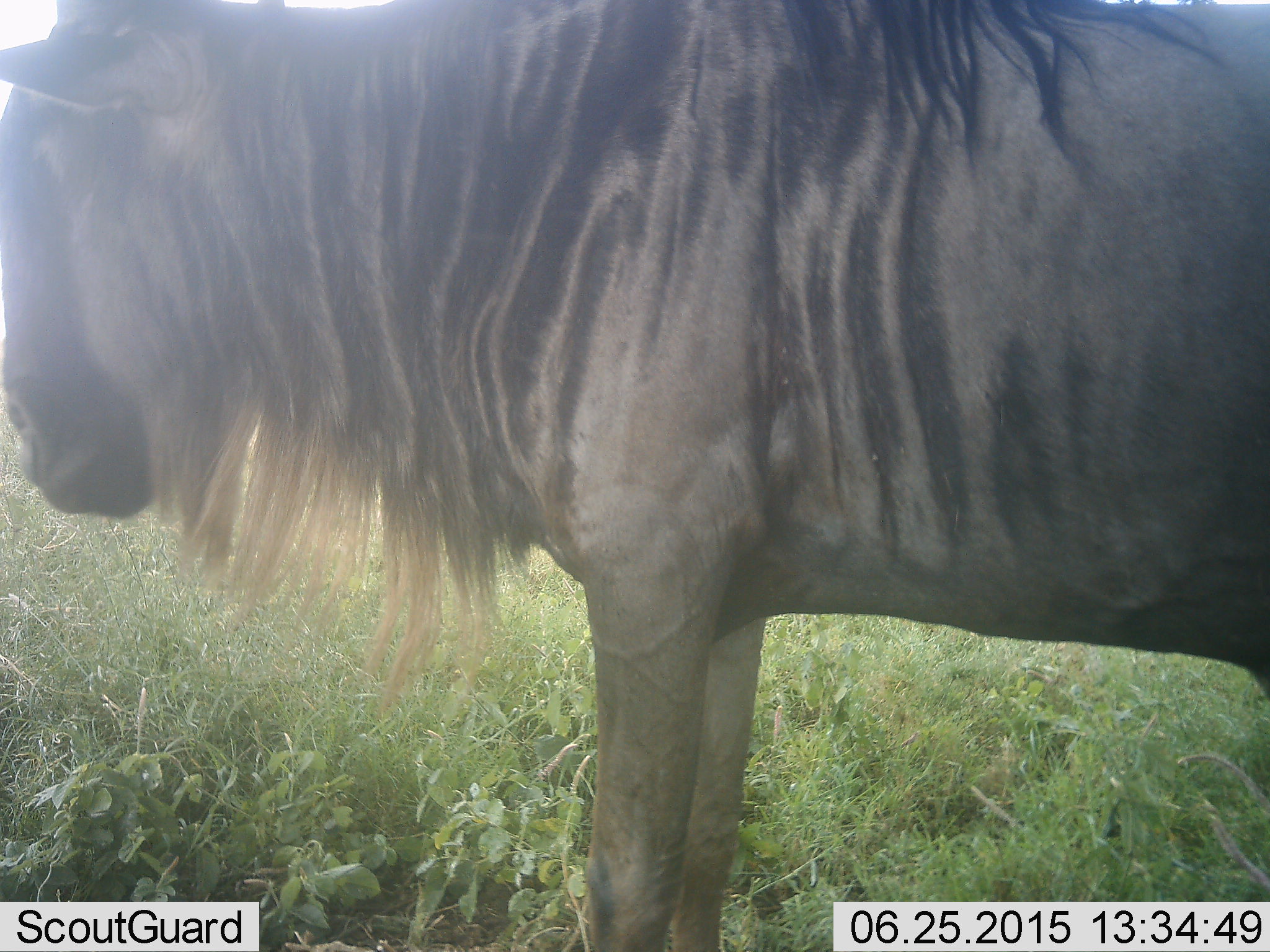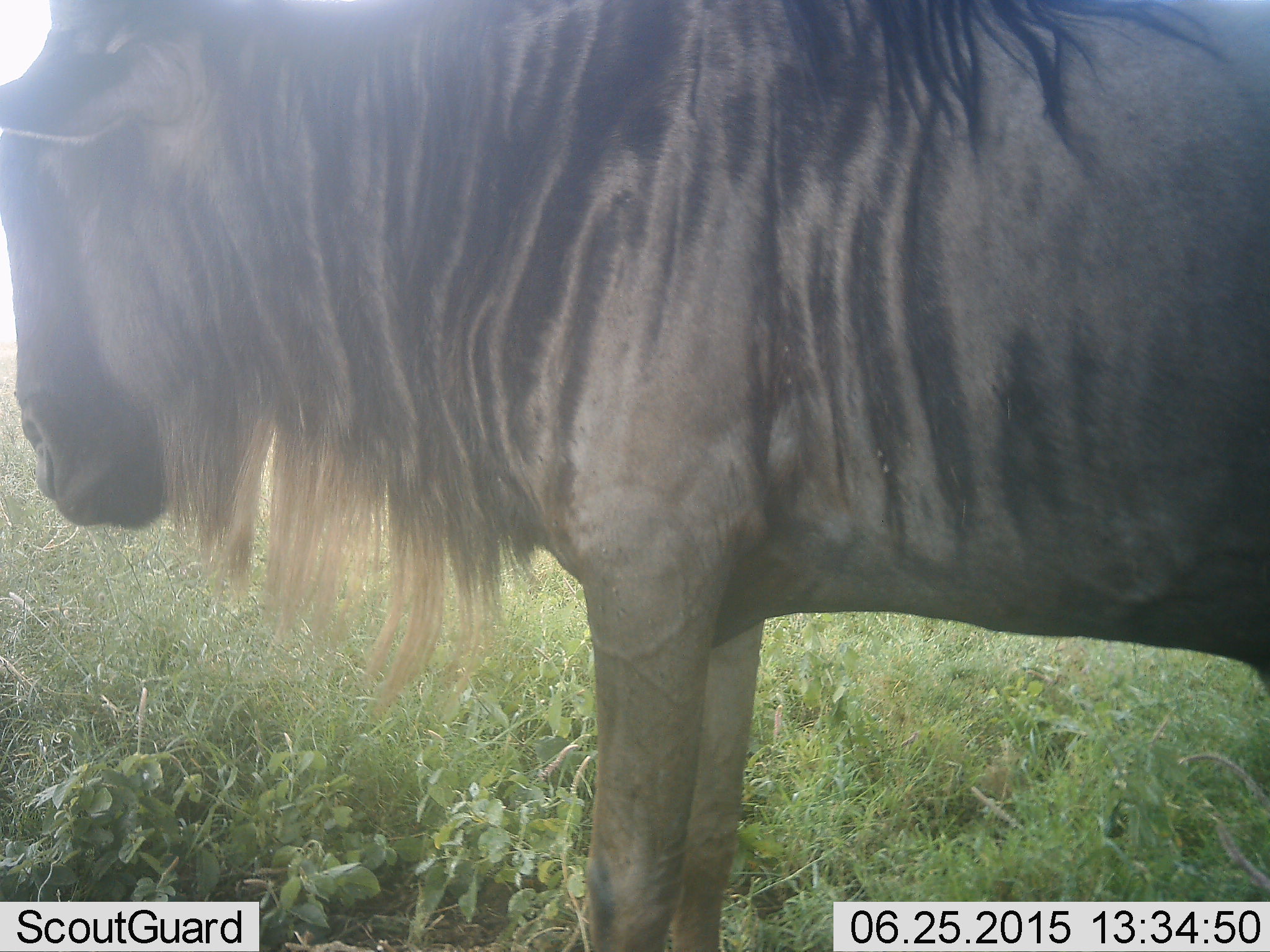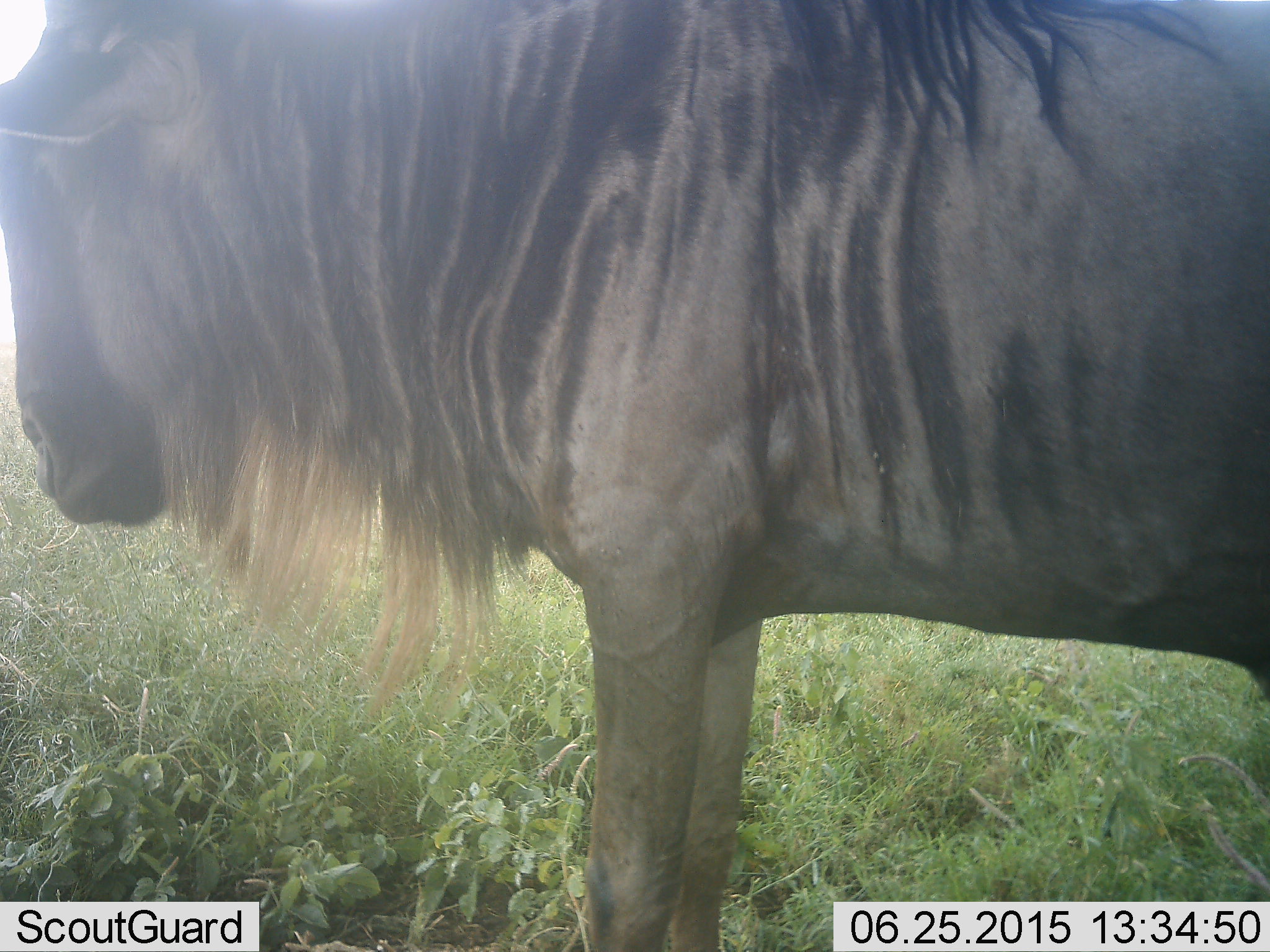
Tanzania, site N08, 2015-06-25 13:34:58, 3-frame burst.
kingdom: Animalia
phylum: Chordata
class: Mammalia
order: Artiodactyla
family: Bovidae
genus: Connochaetes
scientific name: Connochaetes taurinus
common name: blue wildebeest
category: wildebeest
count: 1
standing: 100%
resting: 0%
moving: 0%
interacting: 0%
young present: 0%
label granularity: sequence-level